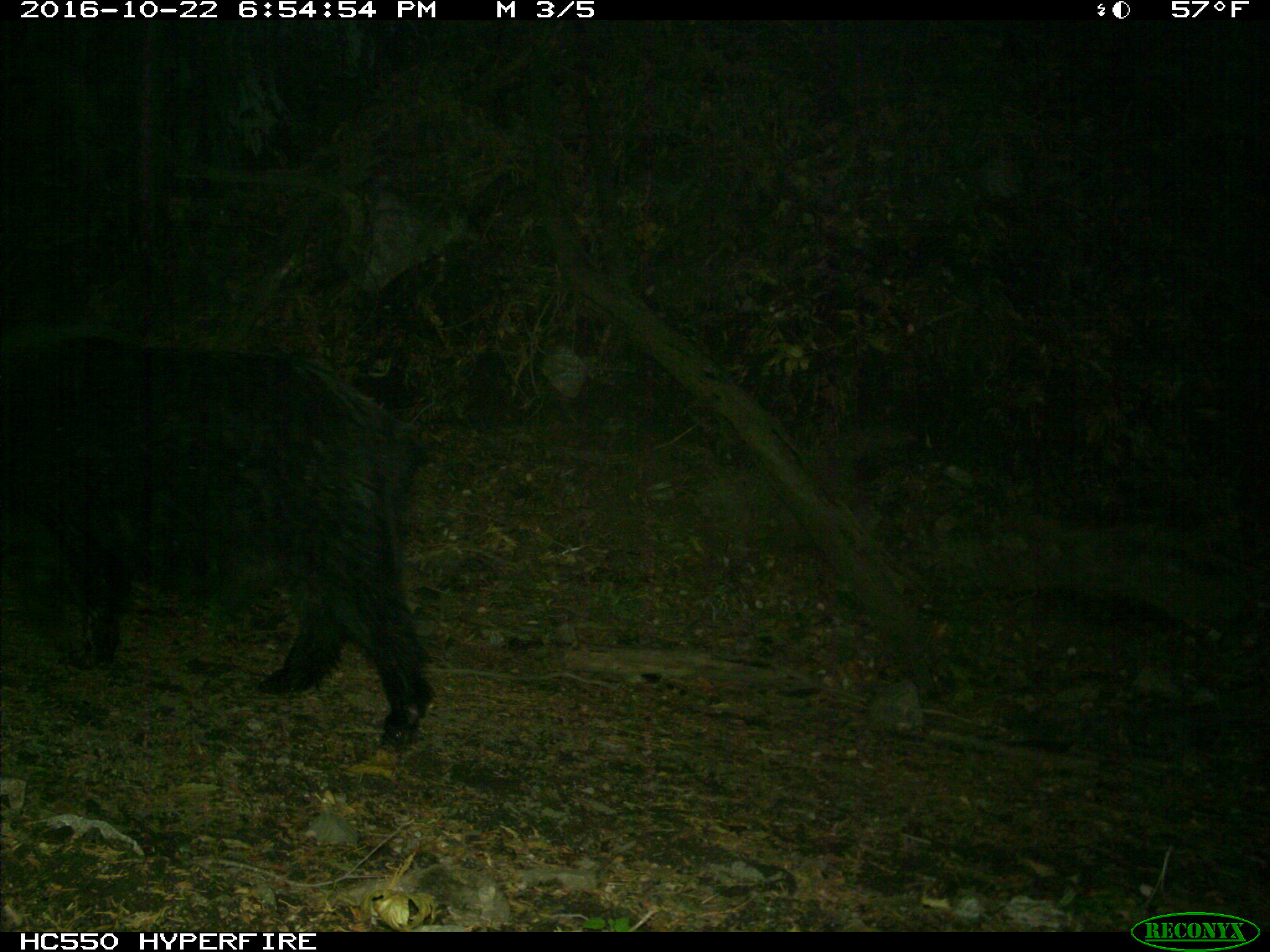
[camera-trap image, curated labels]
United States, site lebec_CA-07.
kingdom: Animalia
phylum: Chordata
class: Mammalia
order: Artiodactyla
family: Suidae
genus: Sus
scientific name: Sus scrofa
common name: wild boar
Sus scrofa (wild boar).